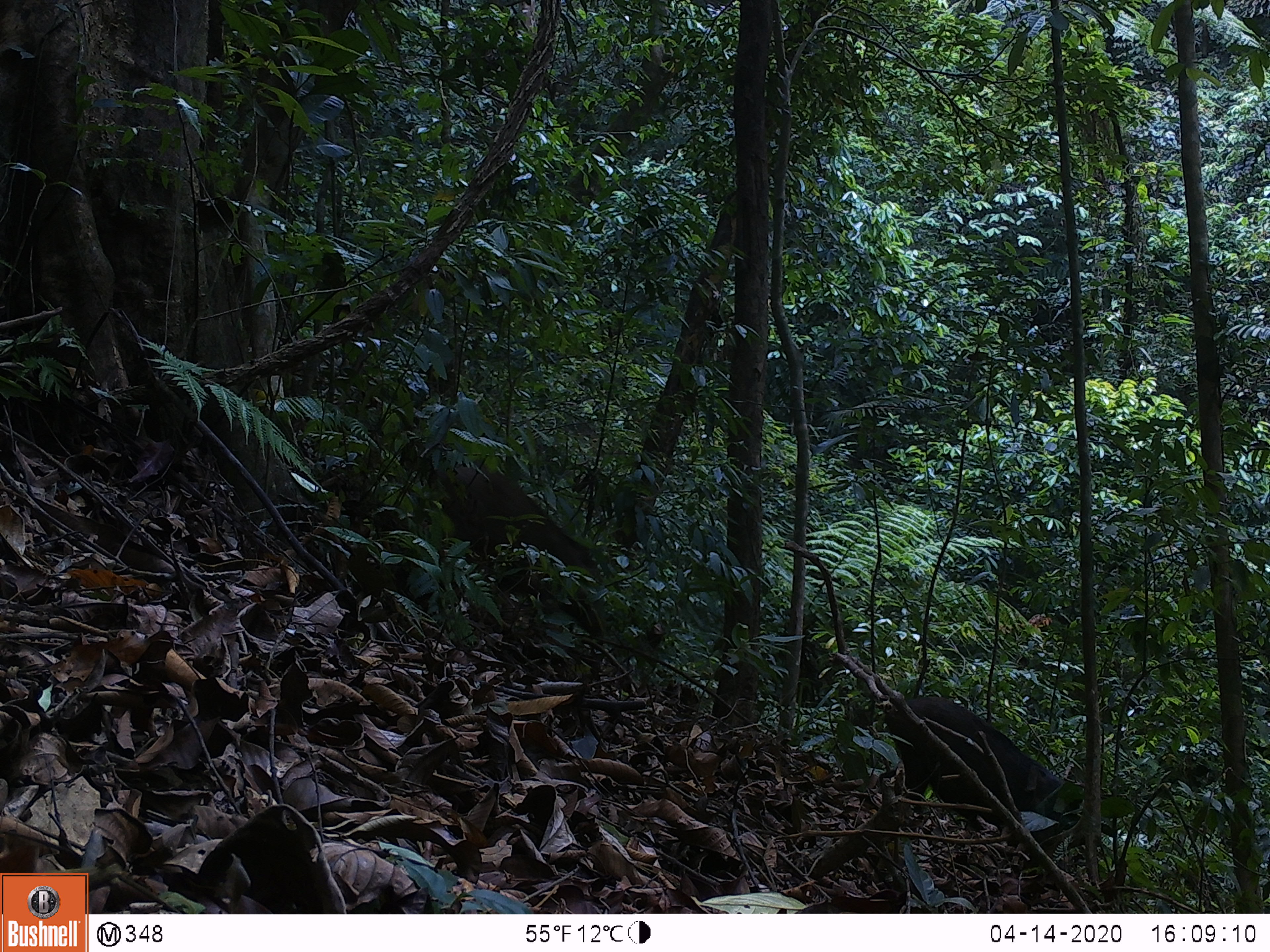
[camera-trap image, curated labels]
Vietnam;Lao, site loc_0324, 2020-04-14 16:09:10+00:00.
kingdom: Animalia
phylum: Chordata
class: Mammalia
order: Artiodactyla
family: Suidae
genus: Sus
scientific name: Sus scrofa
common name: eurasian wild pig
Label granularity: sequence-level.